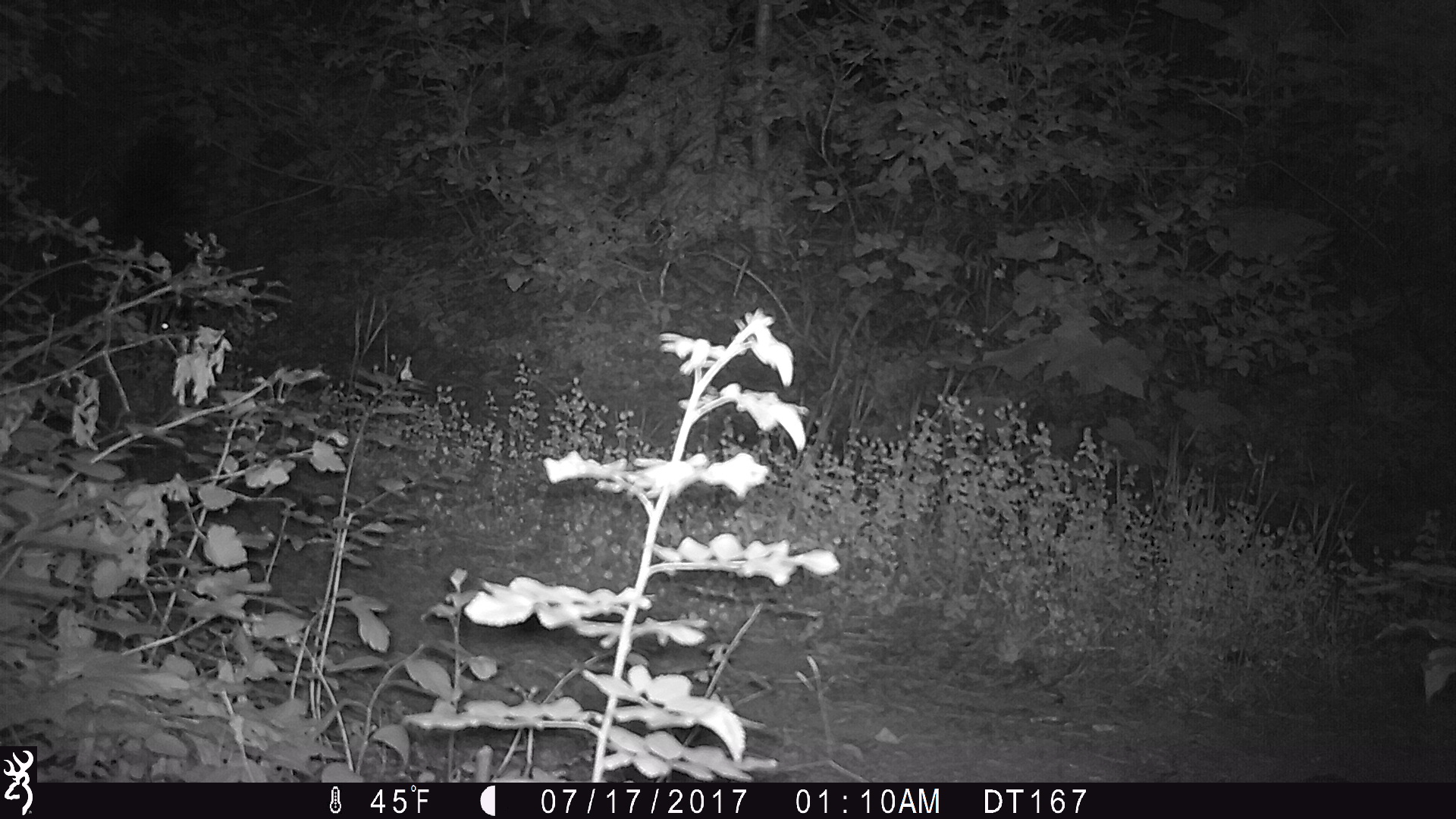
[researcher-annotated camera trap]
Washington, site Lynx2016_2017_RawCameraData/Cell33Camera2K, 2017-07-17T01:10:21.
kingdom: Animalia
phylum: Chordata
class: Mammalia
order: Carnivora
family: Mephitidae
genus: Mephitis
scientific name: Mephitis mephitis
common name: striped skunk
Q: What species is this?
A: Mephitis mephitis (striped skunk).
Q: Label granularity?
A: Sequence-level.